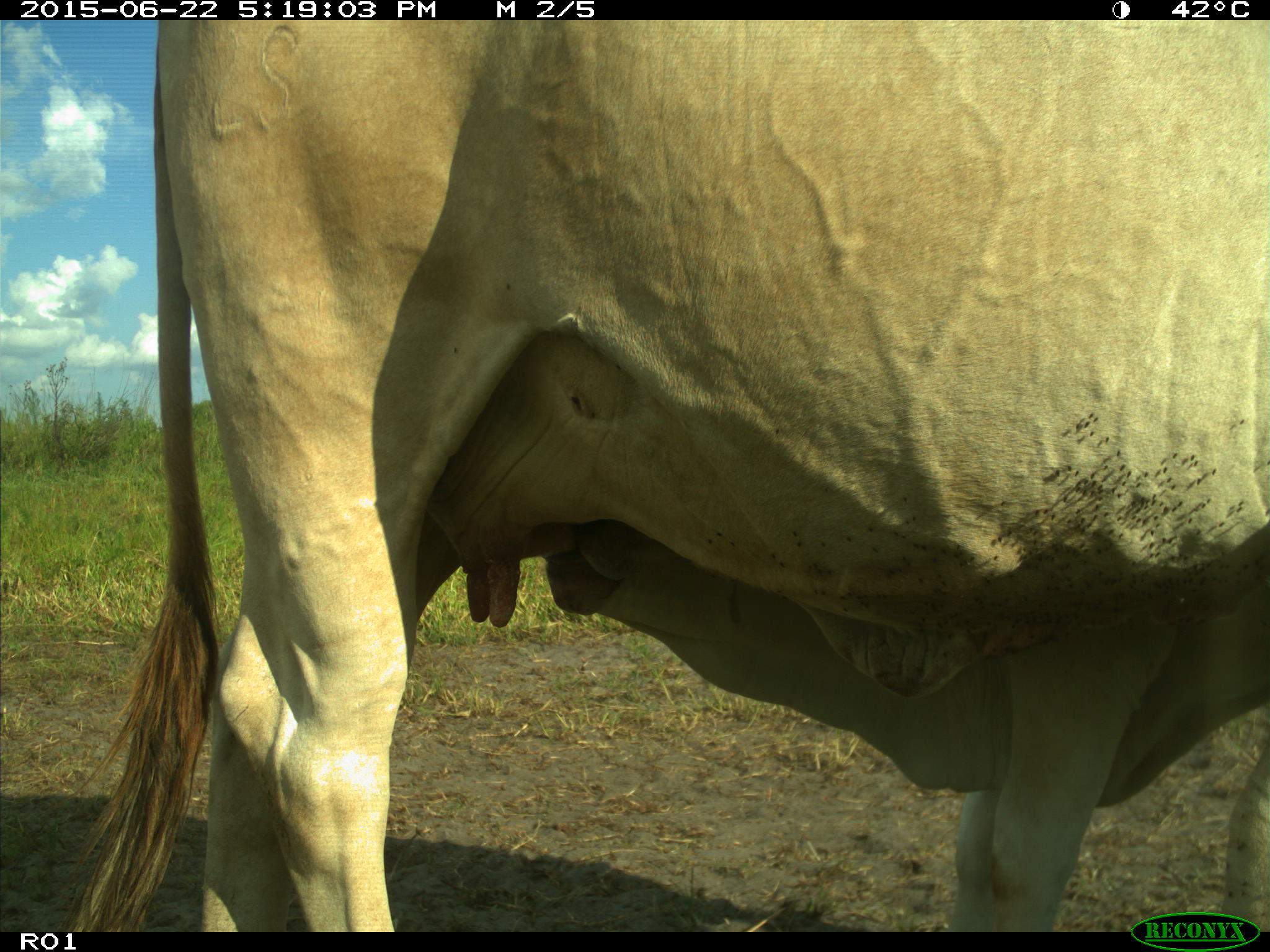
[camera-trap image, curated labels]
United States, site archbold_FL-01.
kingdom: Animalia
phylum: Chordata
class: Mammalia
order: Artiodactyla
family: Bovidae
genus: Bos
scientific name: Bos taurus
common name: domestic cow